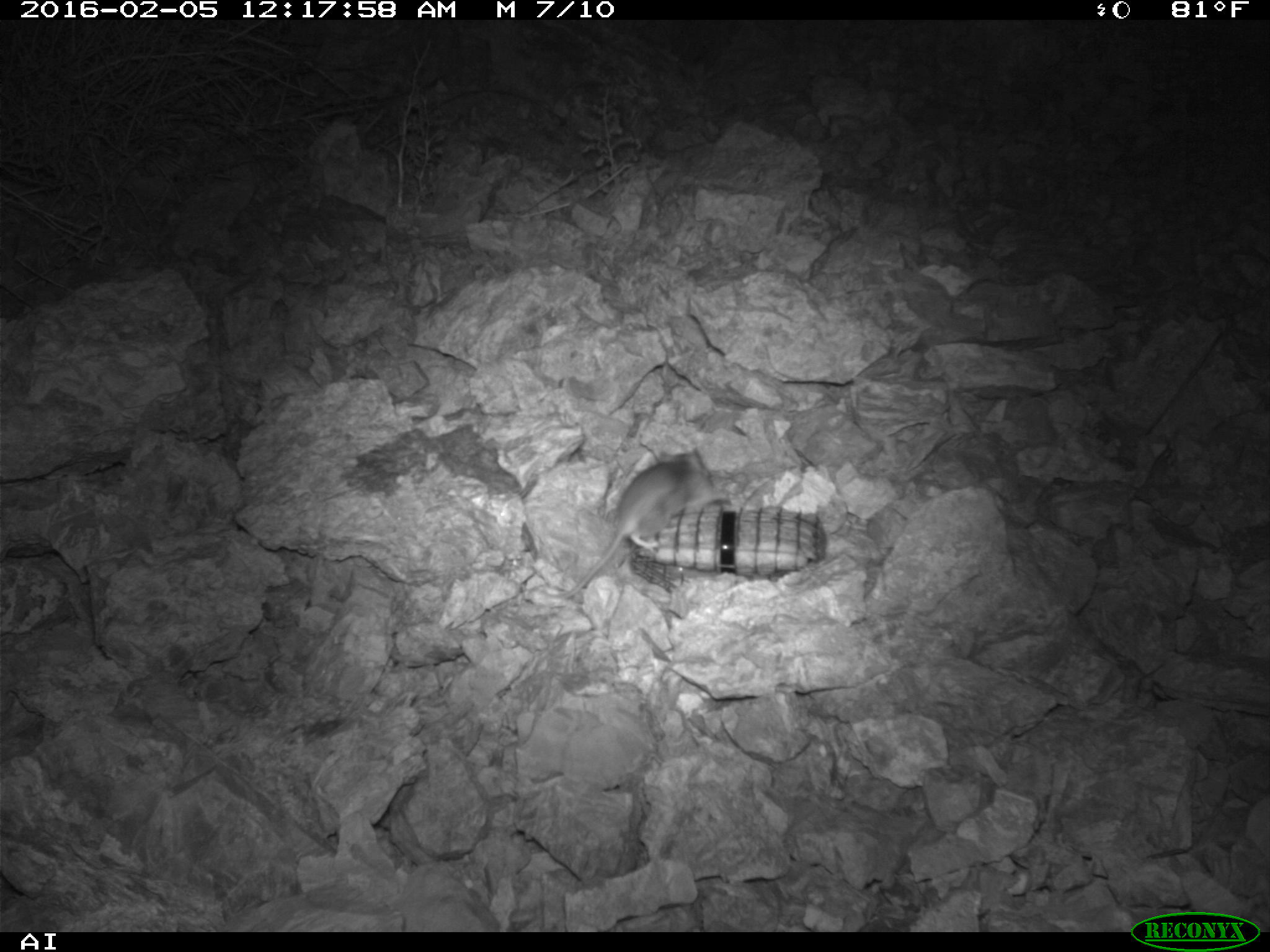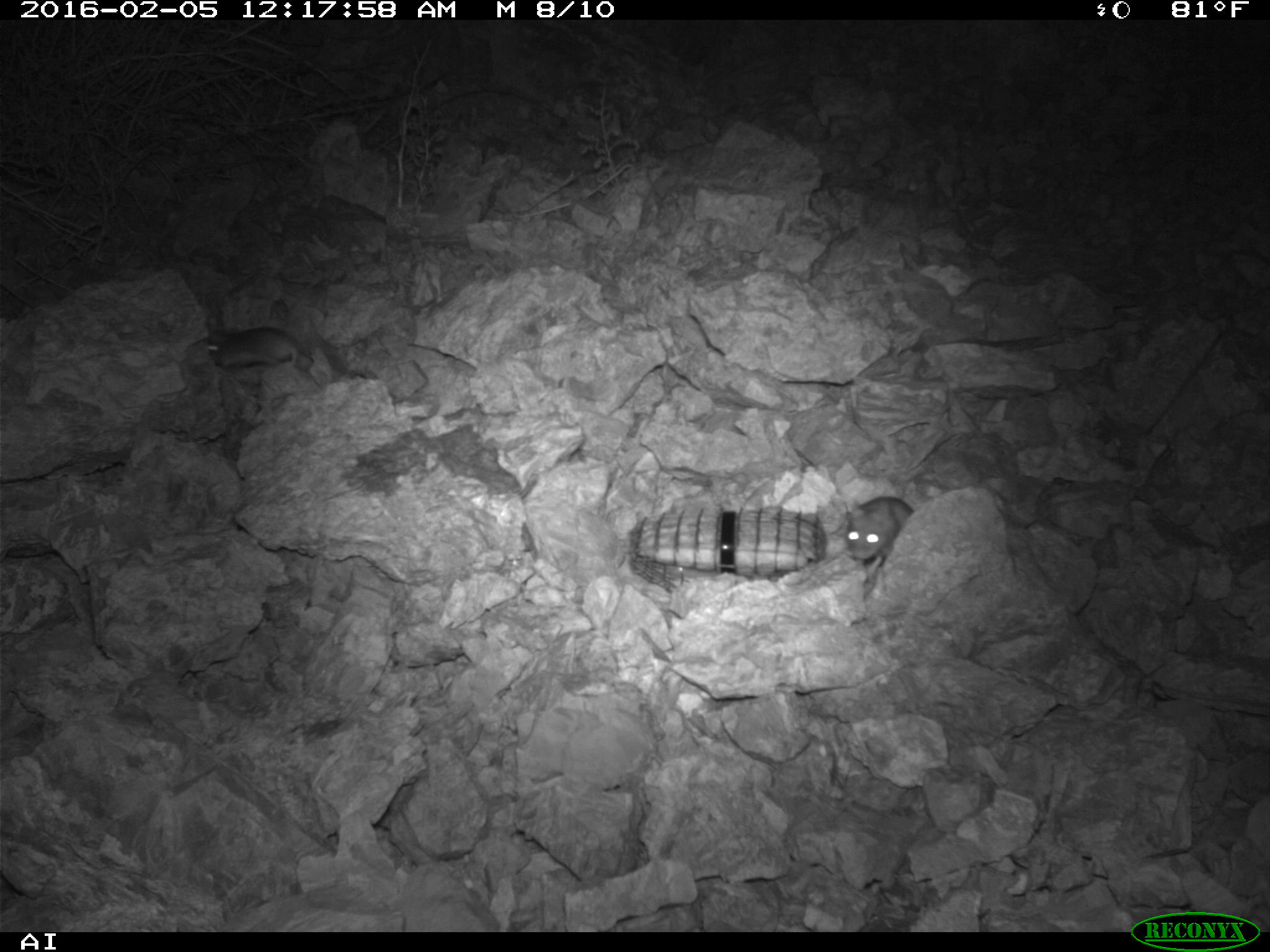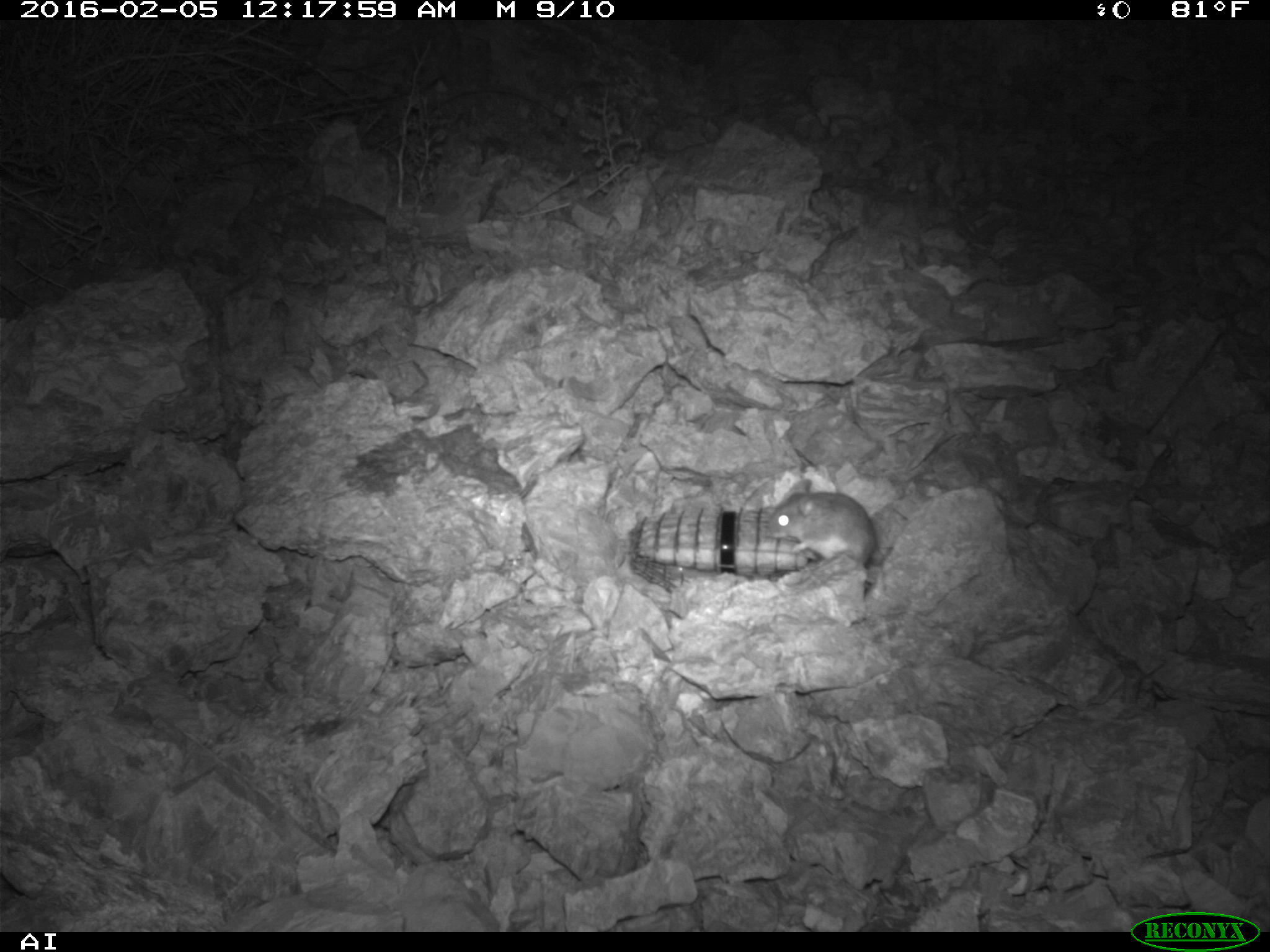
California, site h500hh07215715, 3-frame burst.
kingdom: Animalia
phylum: Chordata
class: Mammalia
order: Rodentia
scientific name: Rodentia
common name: rodent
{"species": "rodent (Rodentia)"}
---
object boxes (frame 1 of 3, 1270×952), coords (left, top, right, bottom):
rodent: (549, 446, 716, 597)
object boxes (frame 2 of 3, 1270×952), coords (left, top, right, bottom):
rodent: (841, 498, 914, 584); (208, 326, 308, 368)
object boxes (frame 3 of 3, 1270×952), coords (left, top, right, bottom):
rodent: (767, 478, 876, 584)